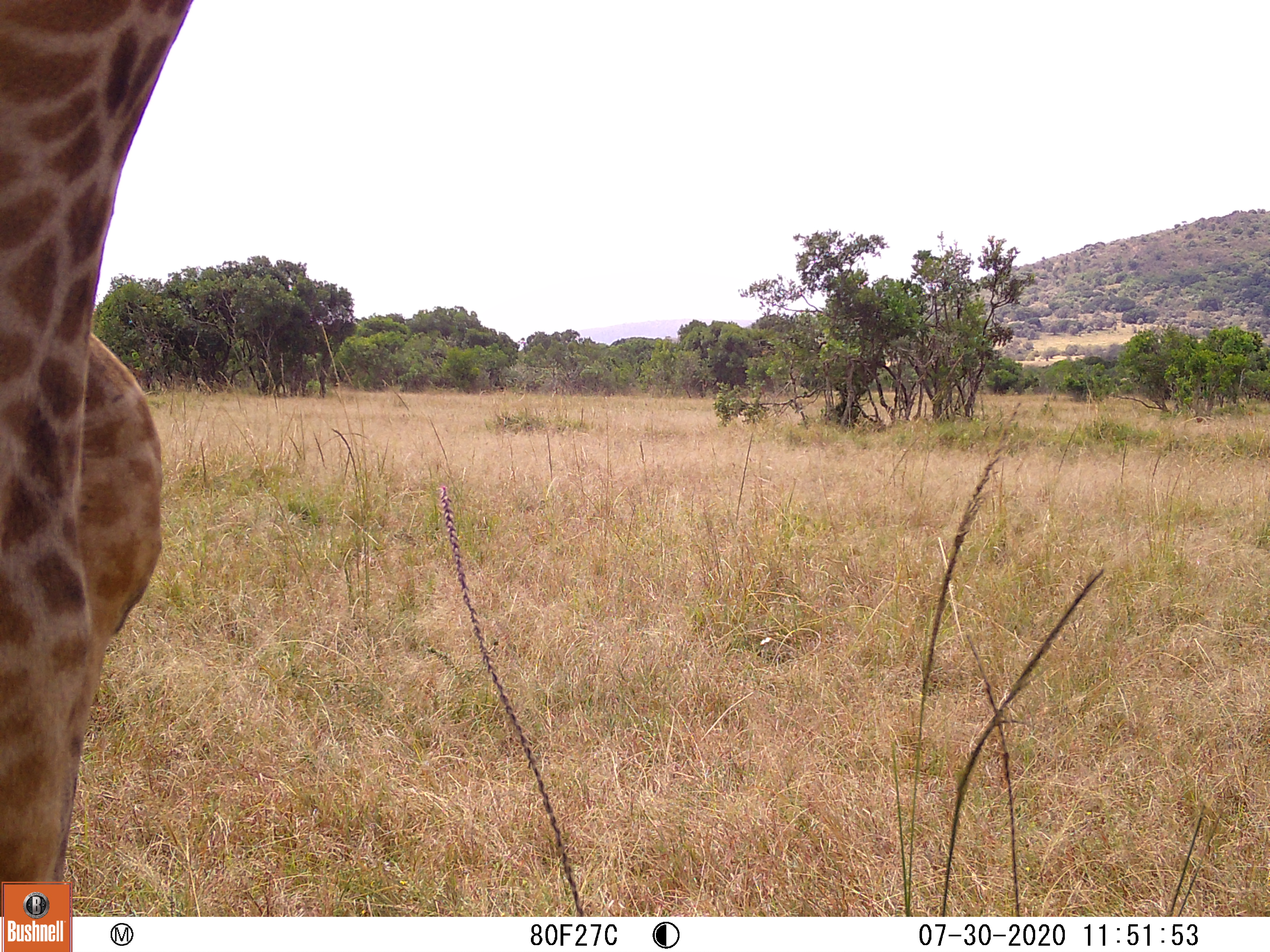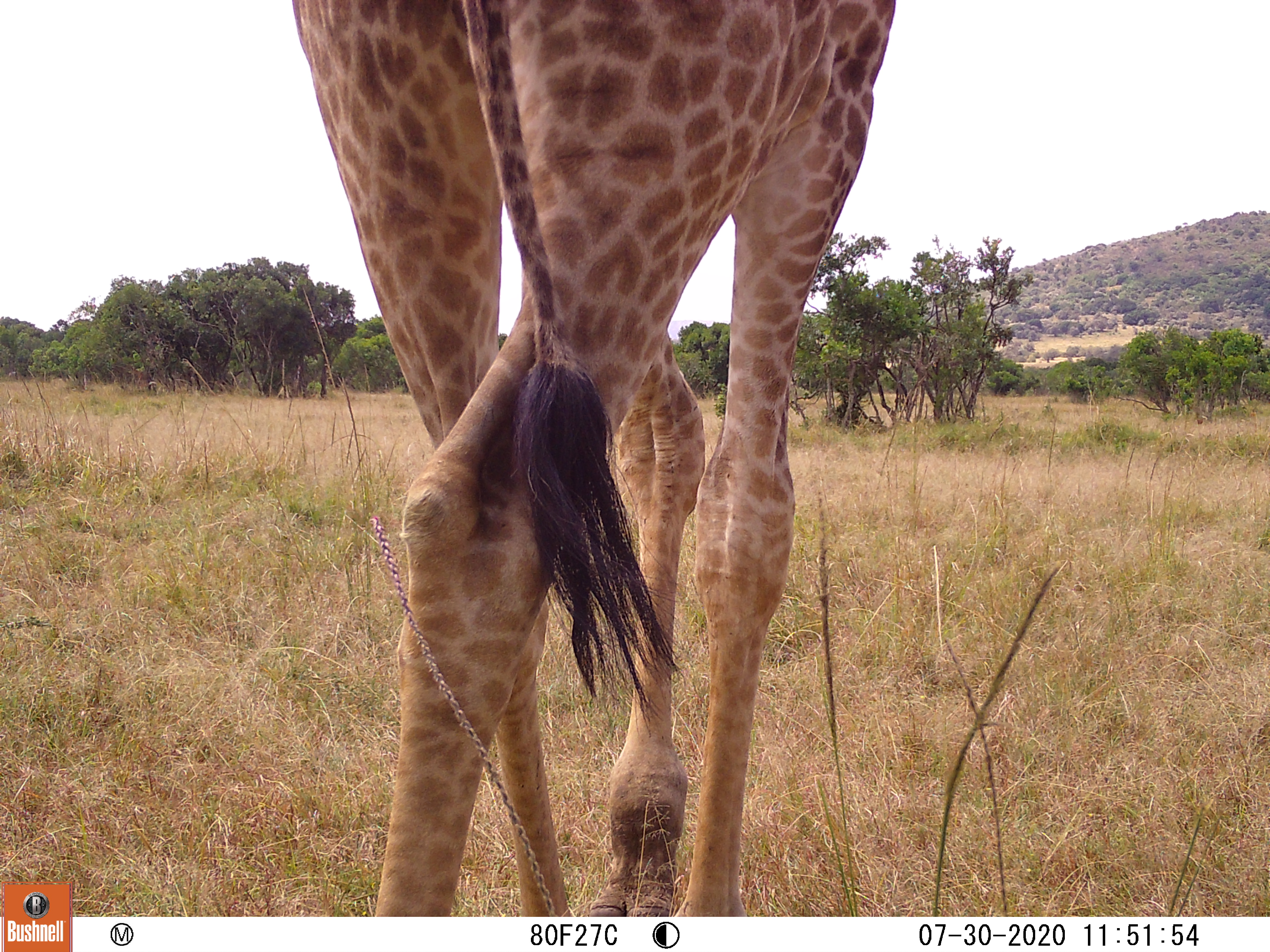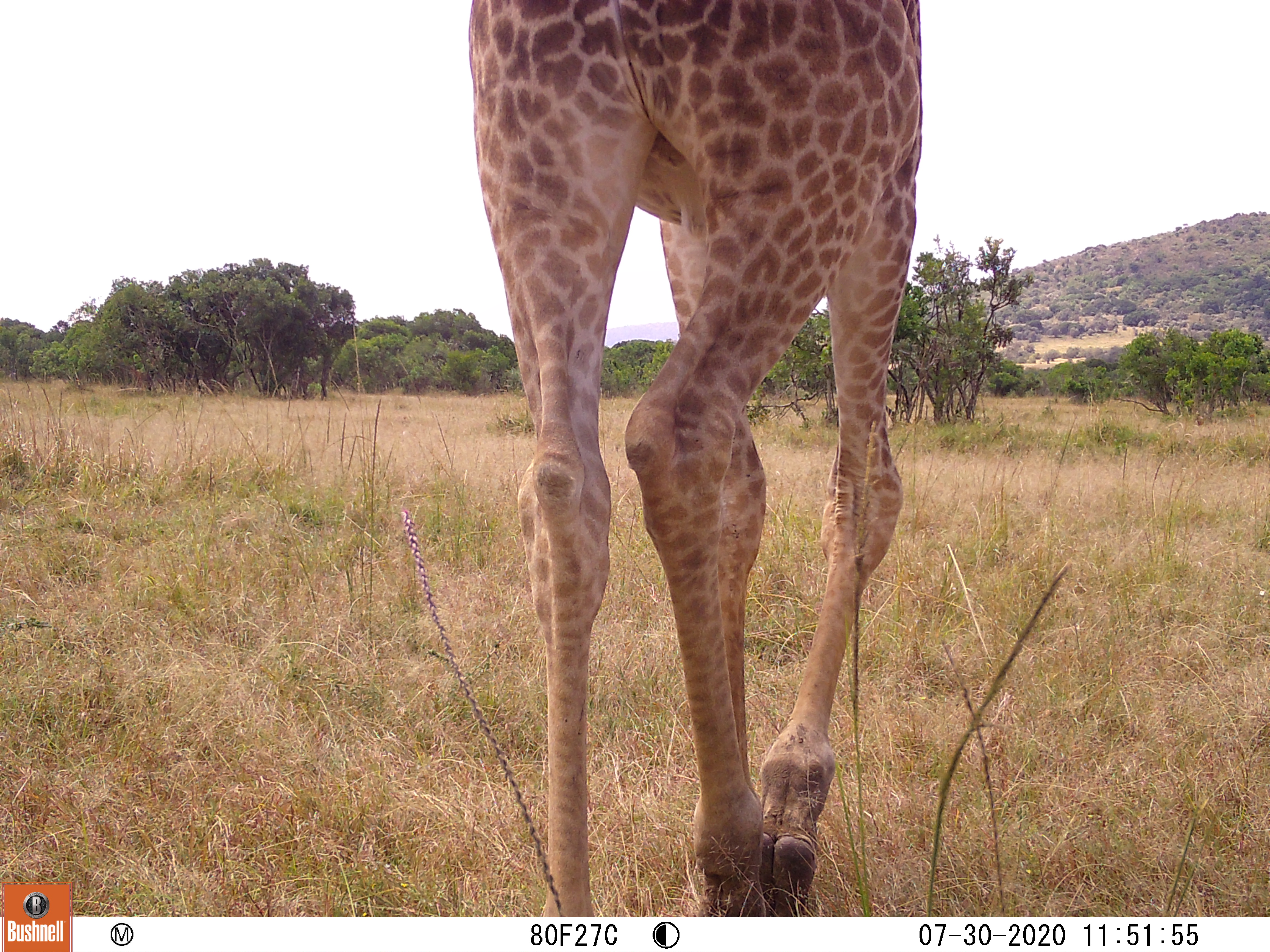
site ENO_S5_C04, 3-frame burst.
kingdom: Animalia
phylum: Chordata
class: Mammalia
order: Artiodactyla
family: Giraffidae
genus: Giraffa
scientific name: Giraffa camelopardalis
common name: giraffe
Giraffe (Giraffa camelopardalis), count 1. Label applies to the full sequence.